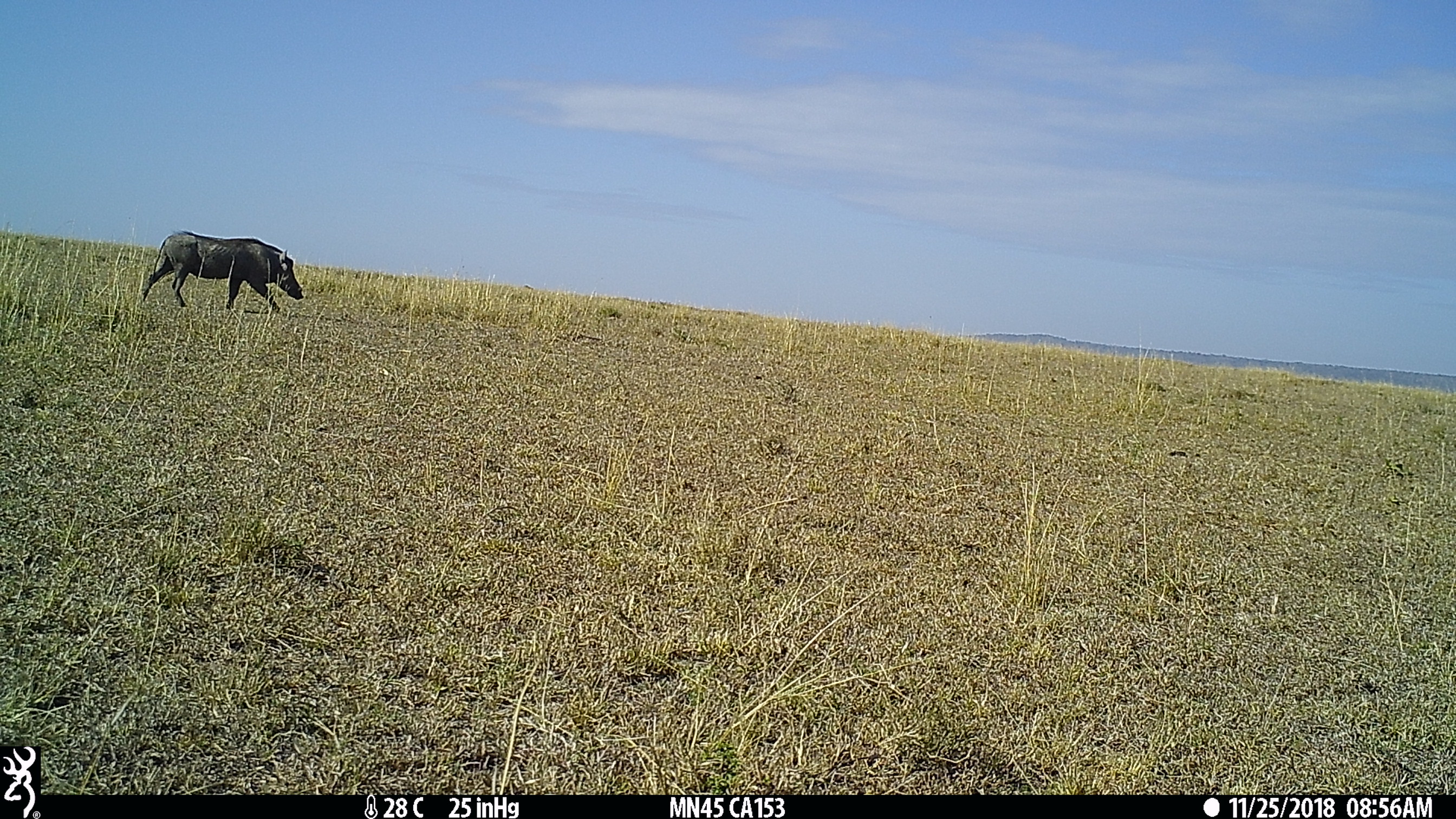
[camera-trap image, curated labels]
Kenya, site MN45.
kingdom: Animalia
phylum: Chordata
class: Mammalia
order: Artiodactyla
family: Suidae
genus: Phacochoerus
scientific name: Phacochoerus africanus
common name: common warthog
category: warthog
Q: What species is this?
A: Warthog (common warthog) (Phacochoerus africanus).